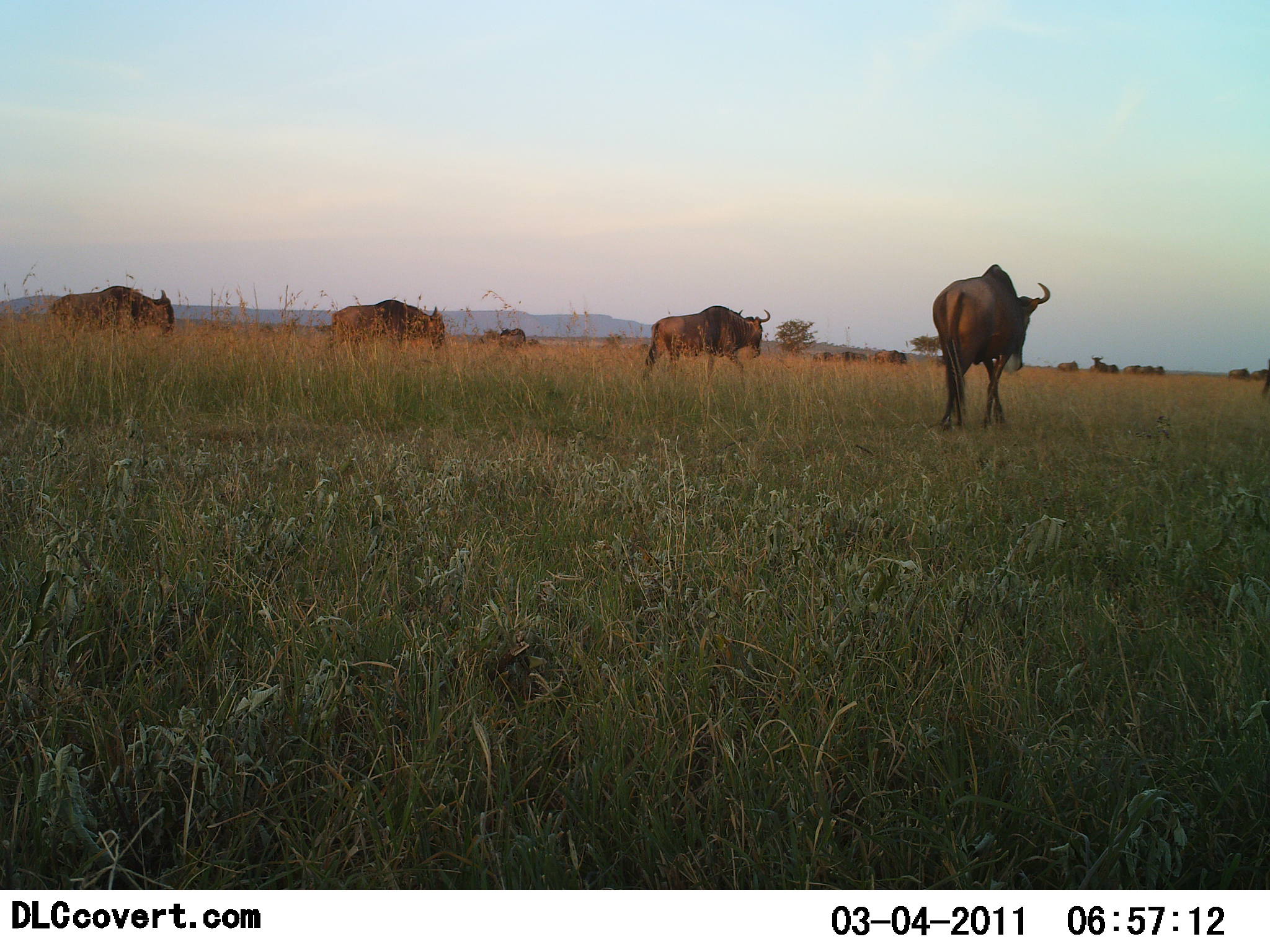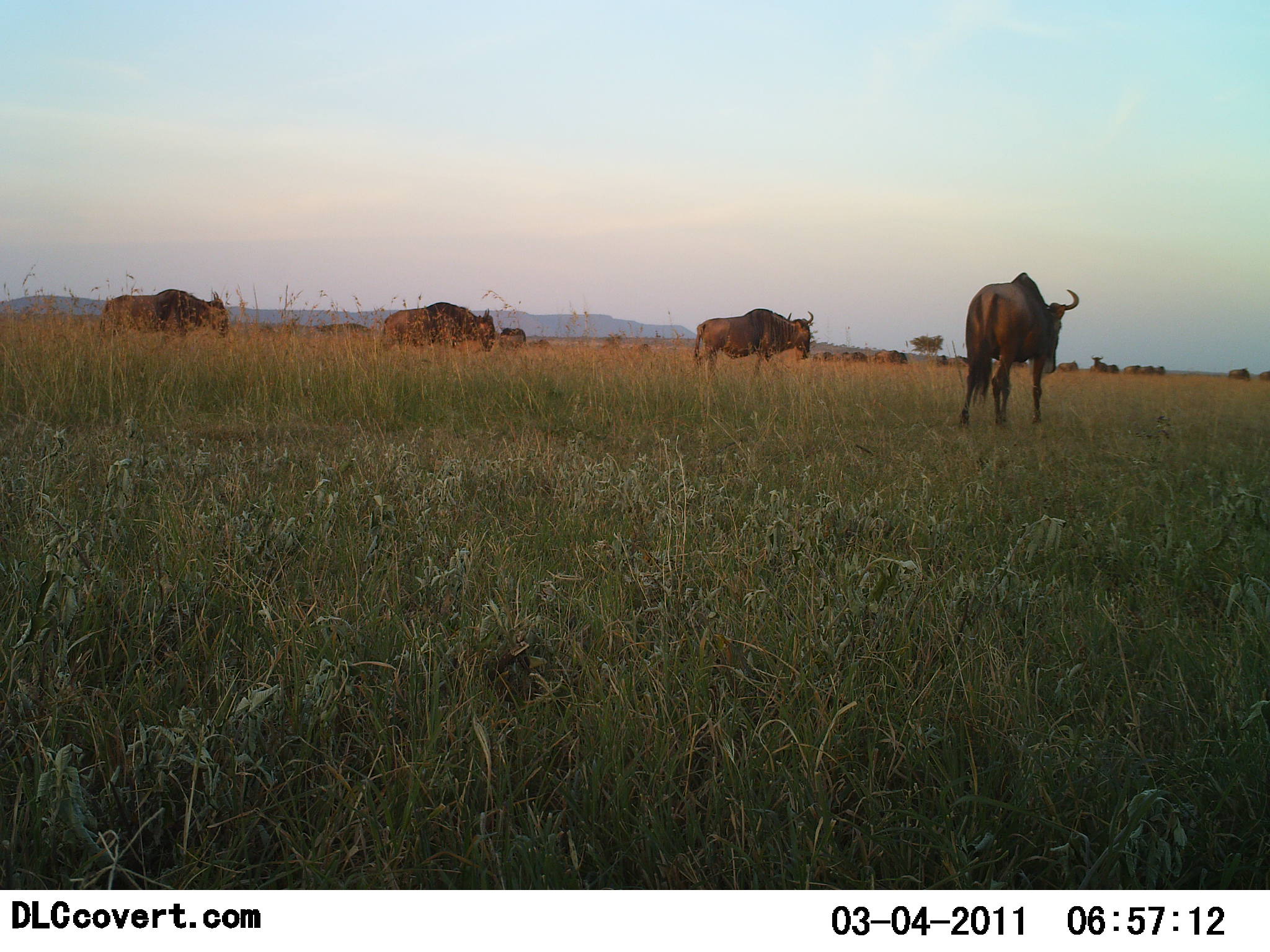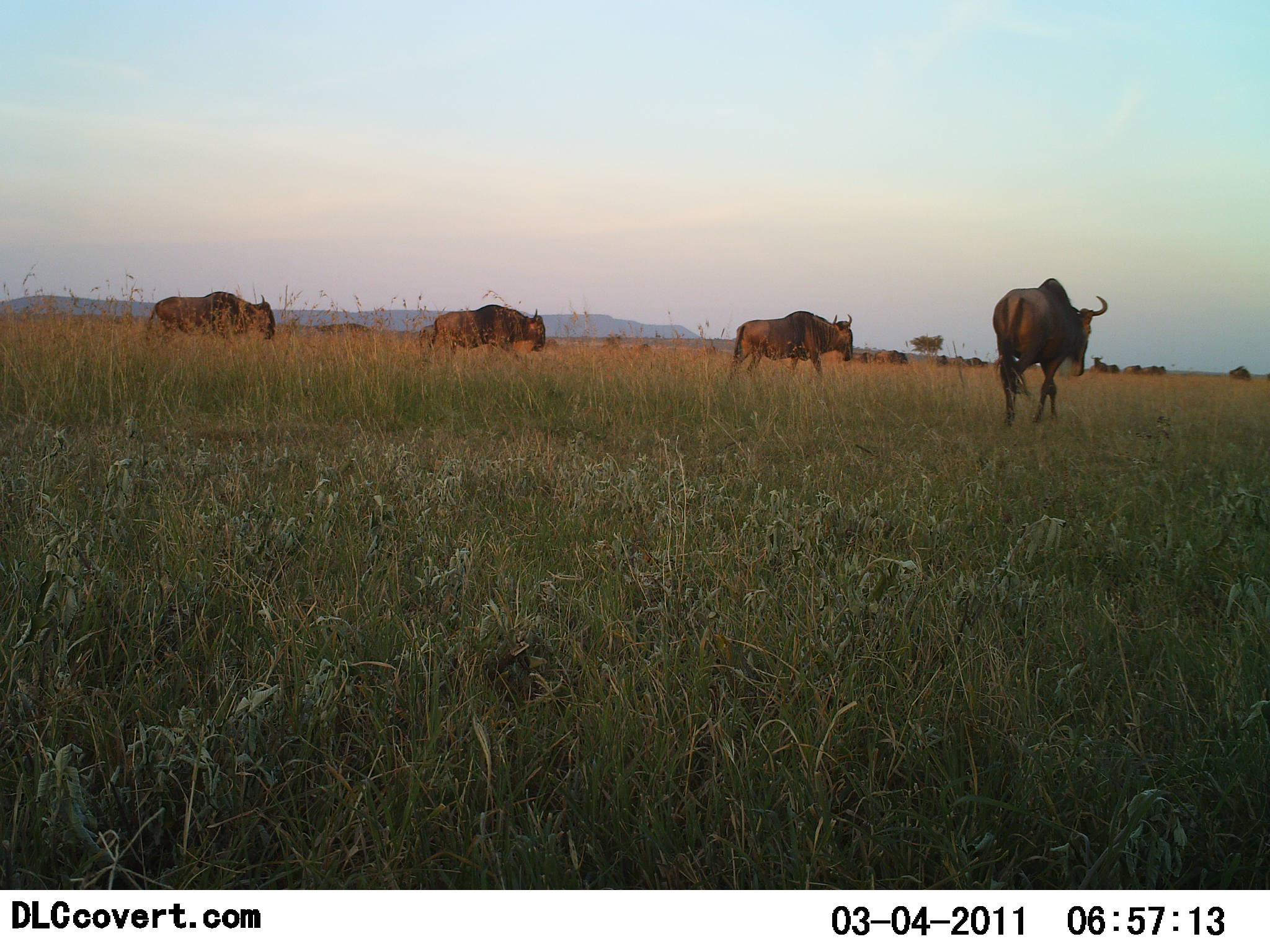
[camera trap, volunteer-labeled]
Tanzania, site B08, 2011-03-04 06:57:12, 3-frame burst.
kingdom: Animalia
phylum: Chordata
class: Mammalia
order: Artiodactyla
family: Bovidae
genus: Connochaetes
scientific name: Connochaetes taurinus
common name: blue wildebeest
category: wildebeest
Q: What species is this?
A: Wildebeest (blue wildebeest) (Connochaetes taurinus).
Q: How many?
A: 11-50.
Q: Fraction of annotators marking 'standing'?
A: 38%.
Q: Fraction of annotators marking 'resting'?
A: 0%.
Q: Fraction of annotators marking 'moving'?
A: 85%.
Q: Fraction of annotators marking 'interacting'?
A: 0%.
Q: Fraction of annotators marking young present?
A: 8%.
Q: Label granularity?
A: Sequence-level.